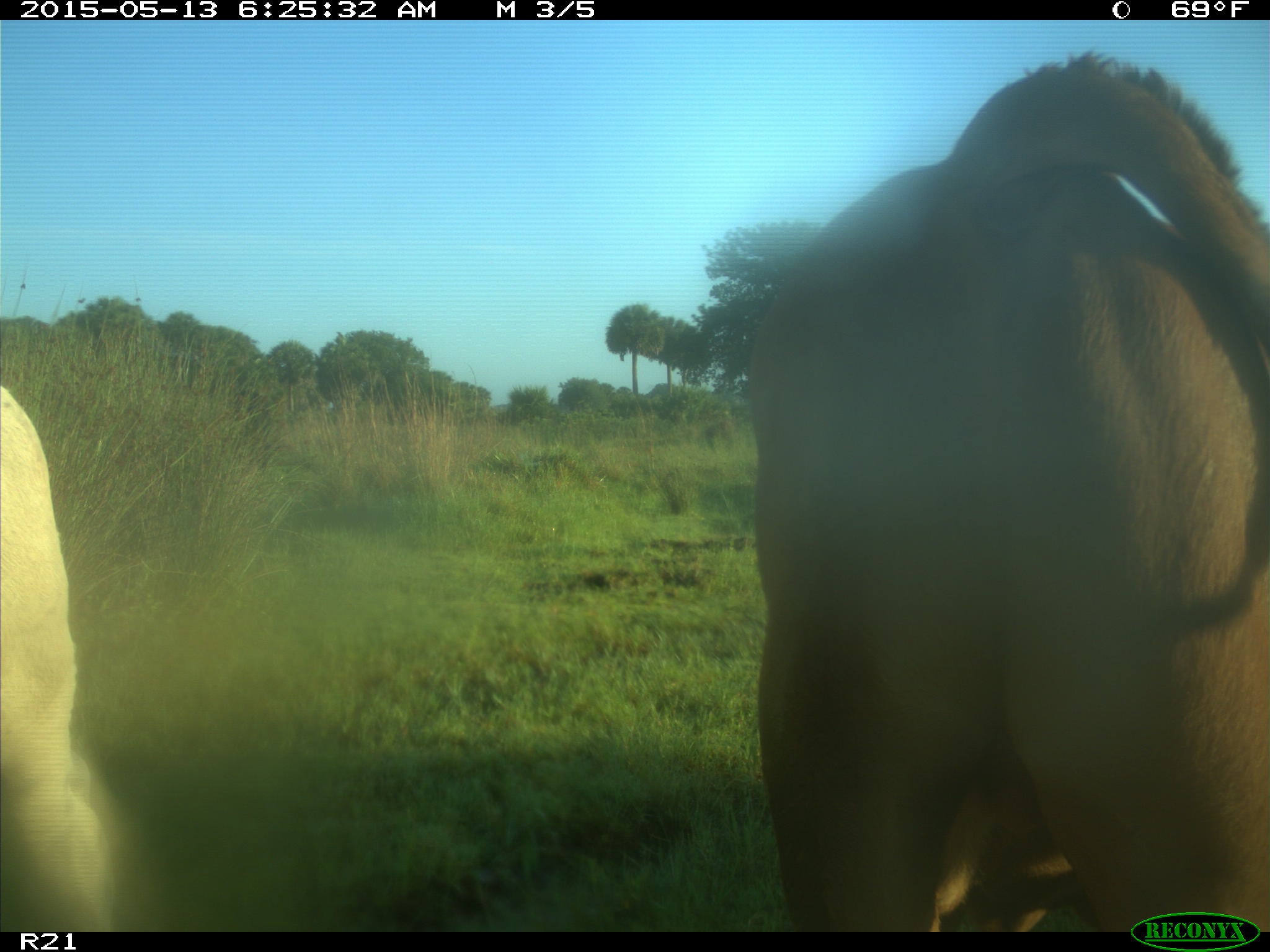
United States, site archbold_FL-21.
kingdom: Animalia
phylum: Chordata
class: Mammalia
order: Artiodactyla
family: Bovidae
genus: Bos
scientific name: Bos taurus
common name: domestic cow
Bos taurus (domestic cow).